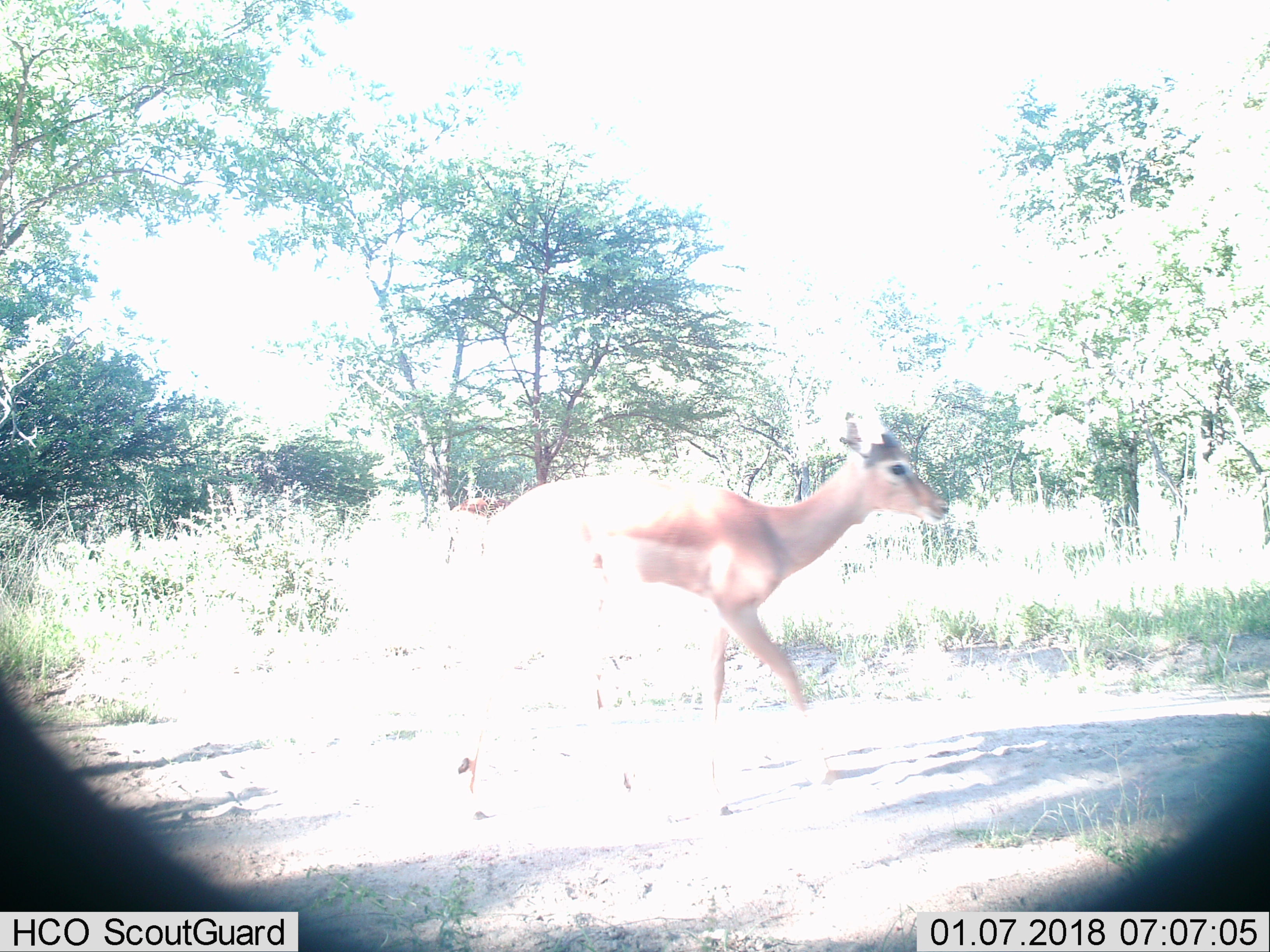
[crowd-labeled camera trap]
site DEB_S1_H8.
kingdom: Animalia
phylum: Chordata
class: Mammalia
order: Artiodactyla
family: Bovidae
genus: Aepyceros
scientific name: Aepyceros melampus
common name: impala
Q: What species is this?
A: Impala (Aepyceros melampus).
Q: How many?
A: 1.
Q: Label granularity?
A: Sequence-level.